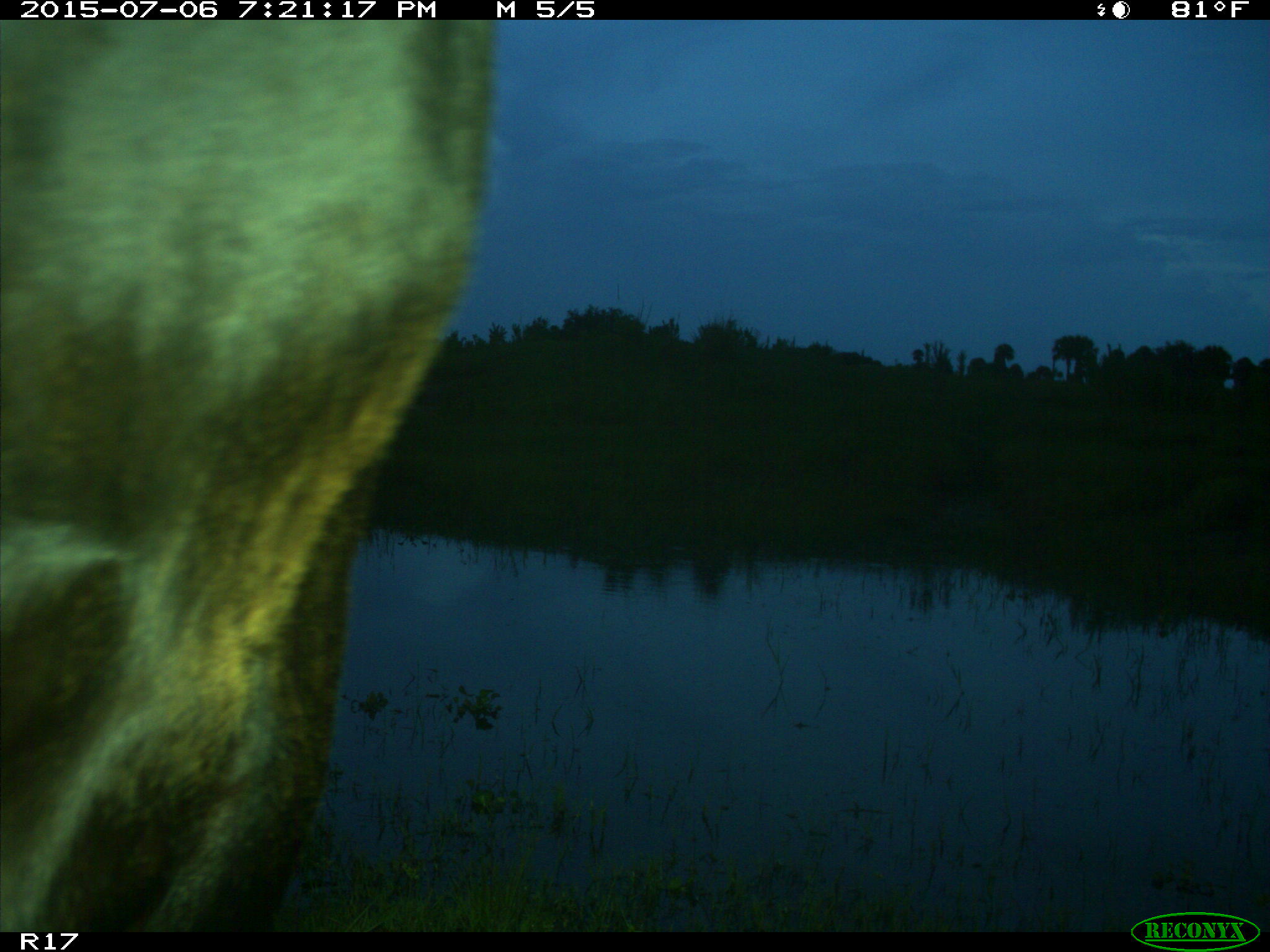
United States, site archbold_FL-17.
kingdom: Animalia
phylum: Chordata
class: Mammalia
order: Artiodactyla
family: Bovidae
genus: Bos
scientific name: Bos taurus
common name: domestic cow